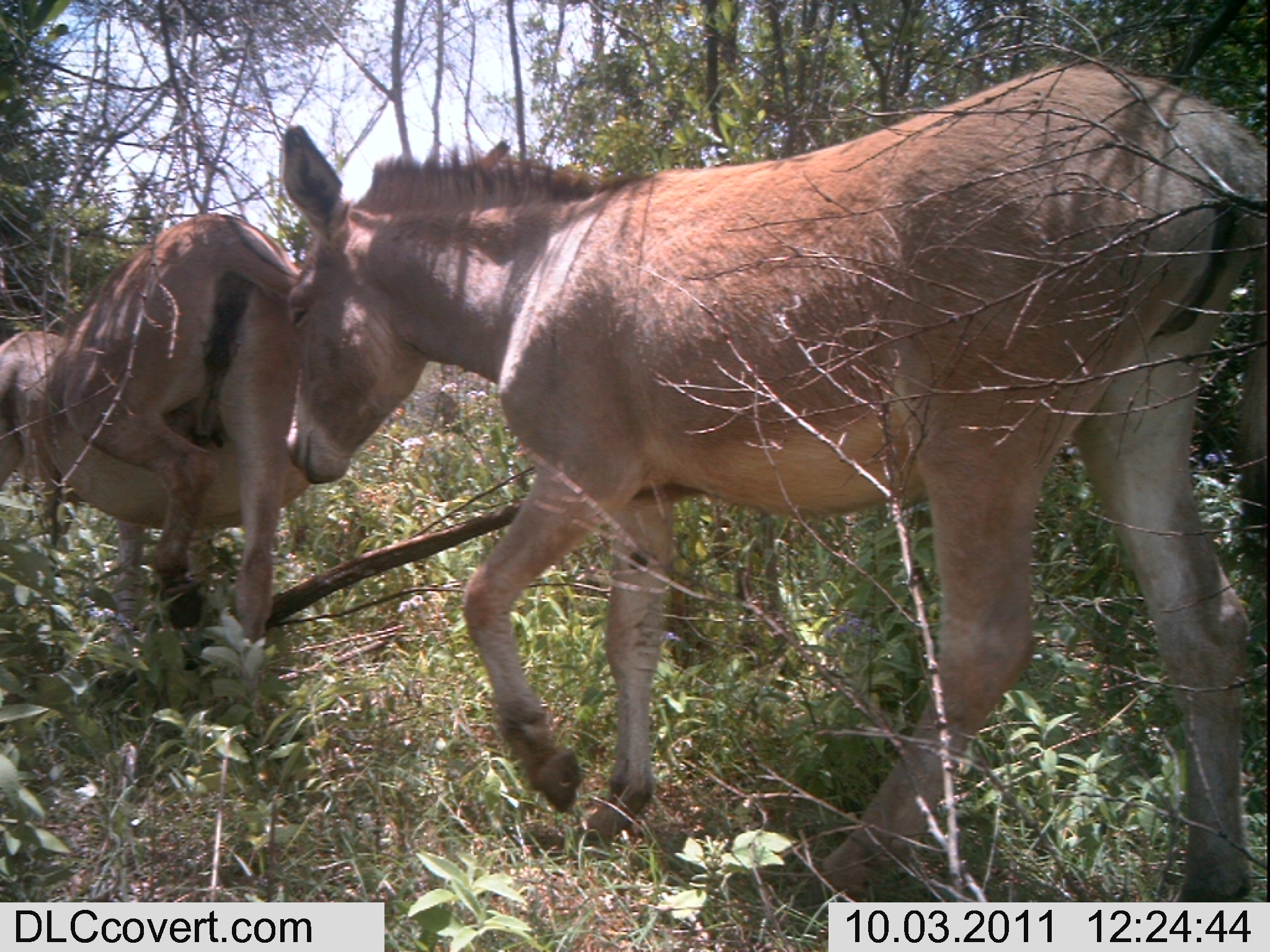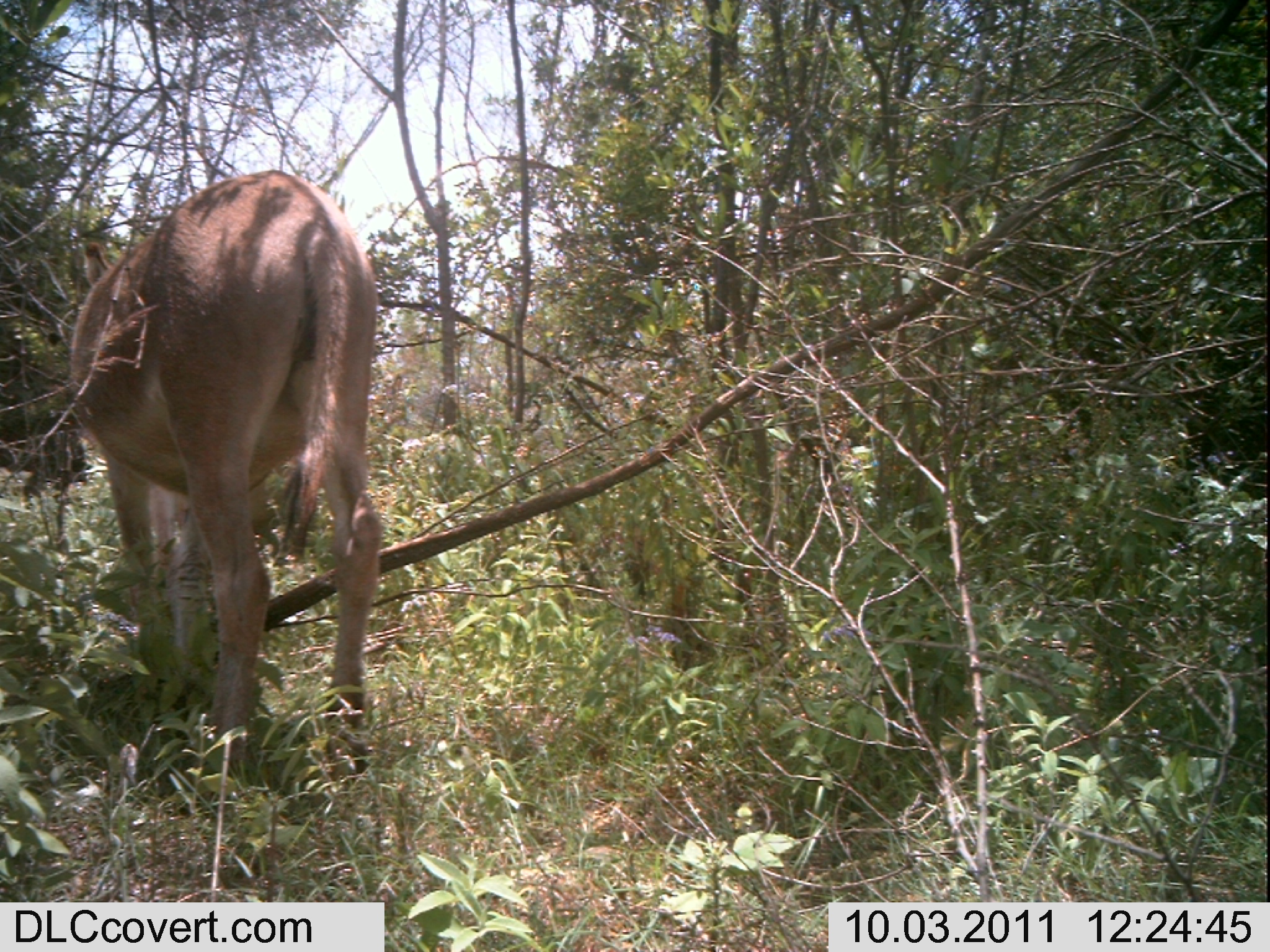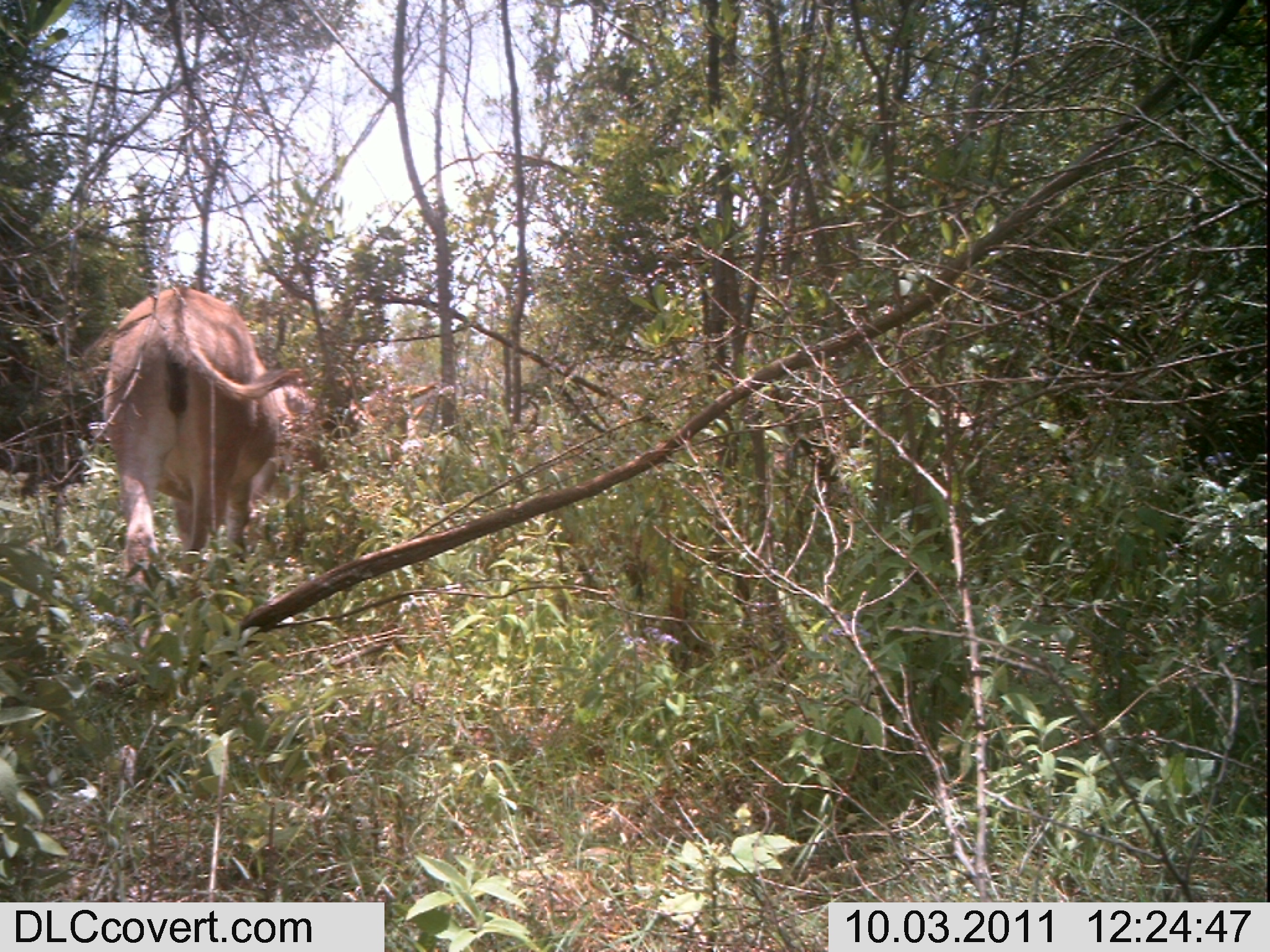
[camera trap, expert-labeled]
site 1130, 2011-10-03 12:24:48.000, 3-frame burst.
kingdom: Animalia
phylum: Chordata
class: Mammalia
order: Perissodactyla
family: Equidae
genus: Equus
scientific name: Equus africanus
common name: african wild ass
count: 3